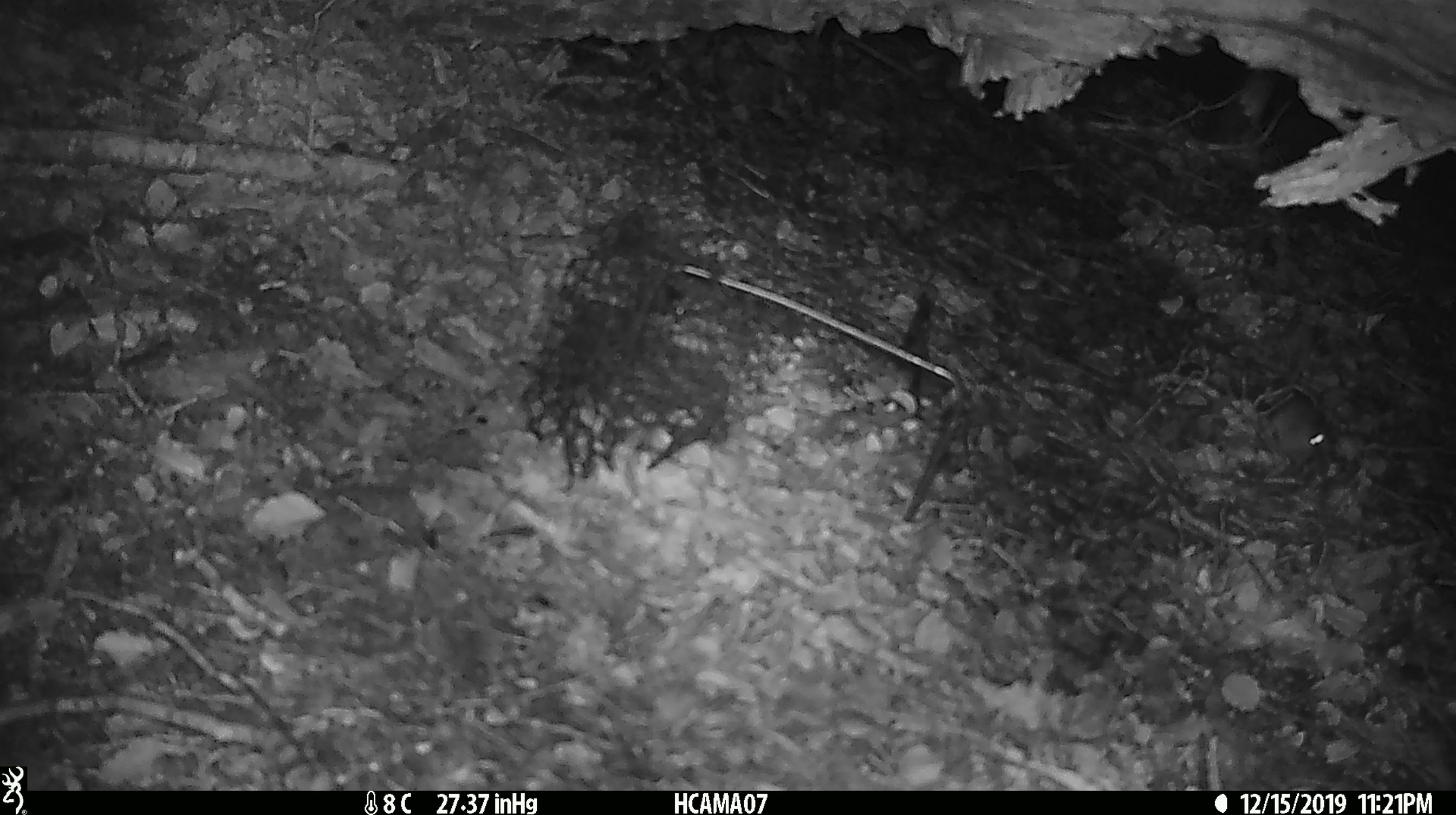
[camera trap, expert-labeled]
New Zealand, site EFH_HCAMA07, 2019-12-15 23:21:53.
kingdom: Animalia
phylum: Chordata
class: Mammalia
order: Rodentia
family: Muridae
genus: Mus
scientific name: Mus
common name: mouse